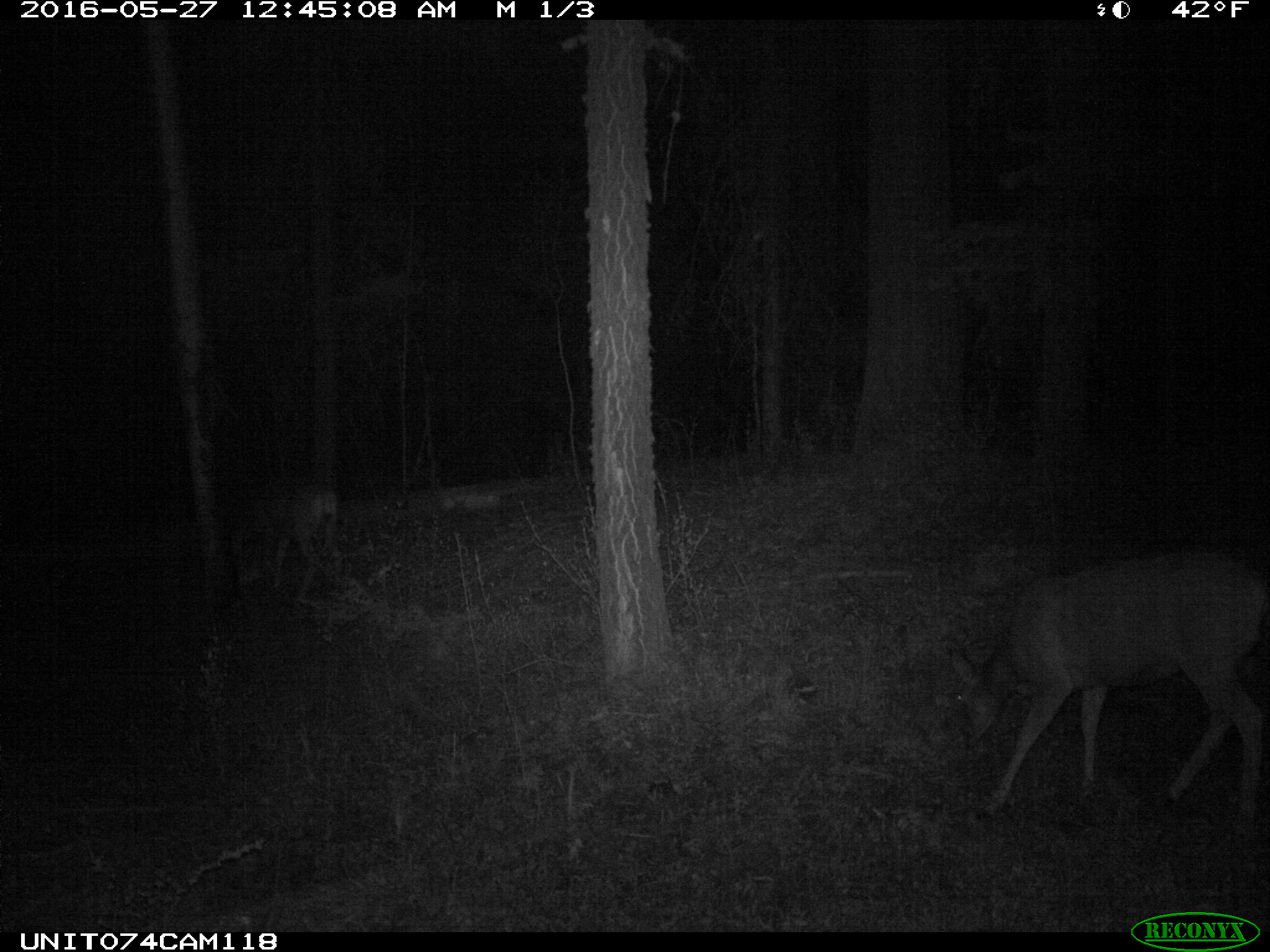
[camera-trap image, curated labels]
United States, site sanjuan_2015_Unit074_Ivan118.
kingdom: Animalia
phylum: Chordata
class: Mammalia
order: Artiodactyla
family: Cervidae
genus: Odocoileus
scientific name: Odocoileus hemionus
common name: mule deer